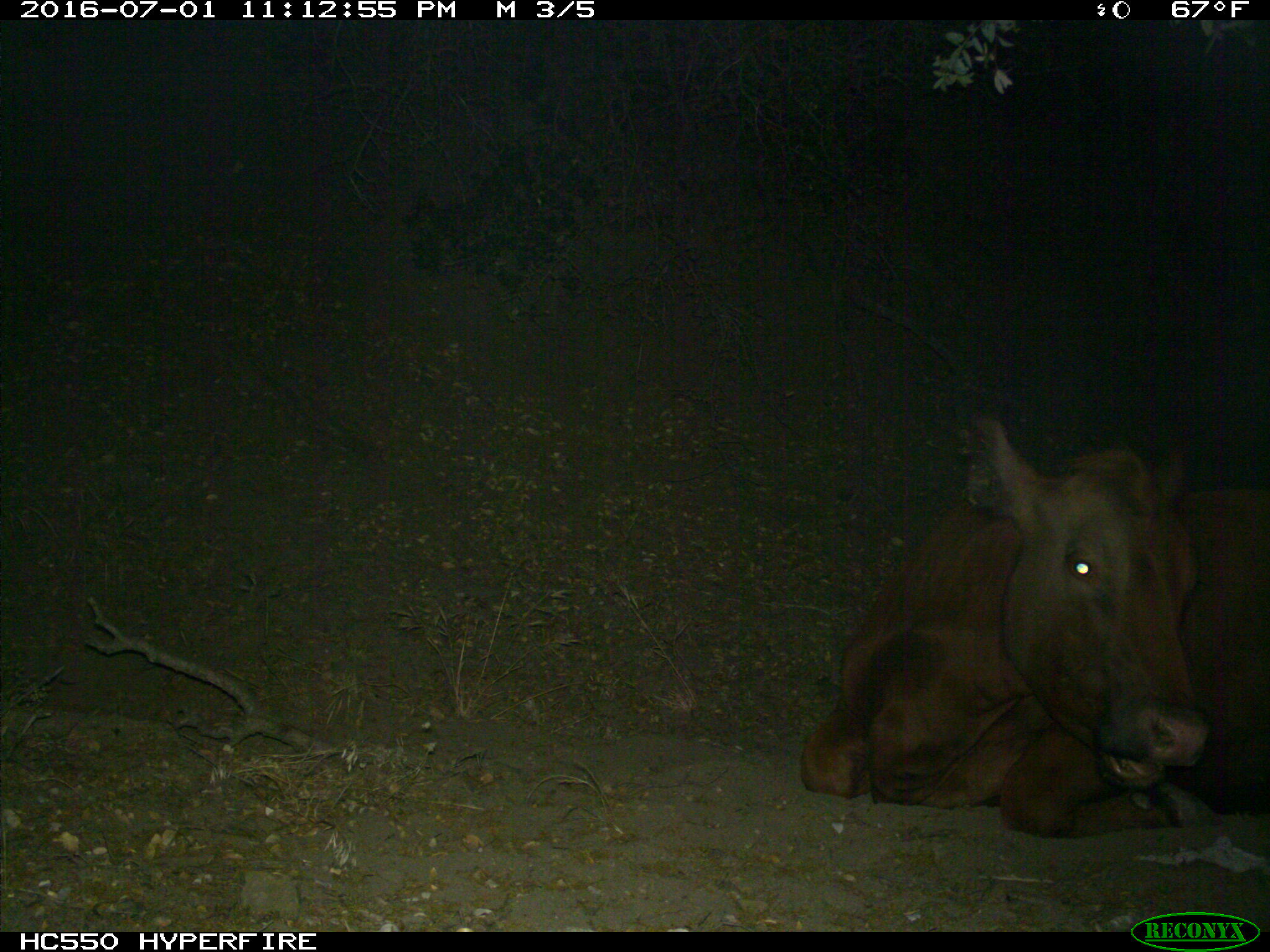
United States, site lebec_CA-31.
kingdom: Animalia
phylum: Chordata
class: Mammalia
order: Artiodactyla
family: Bovidae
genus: Bos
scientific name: Bos taurus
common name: domestic cow